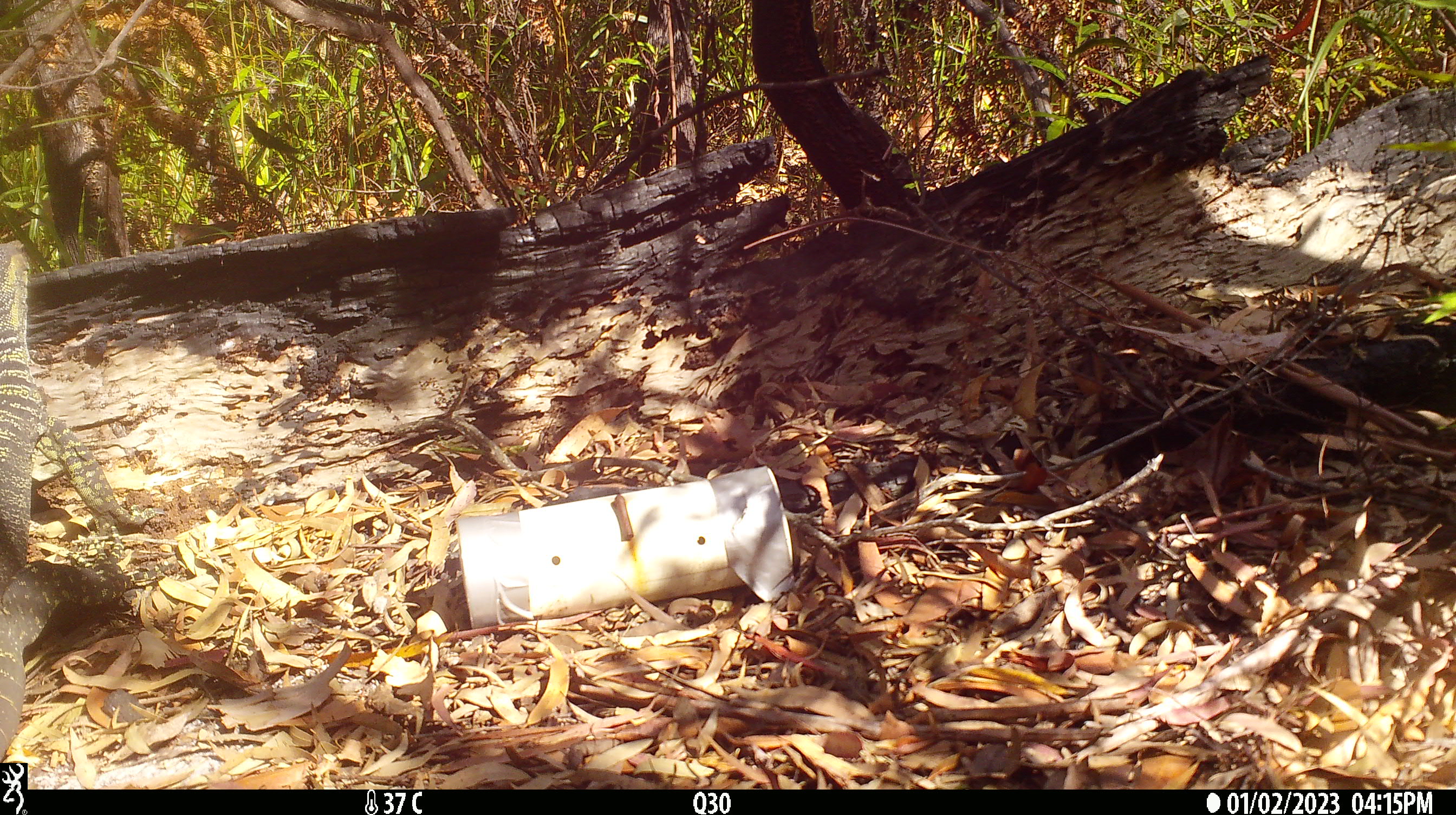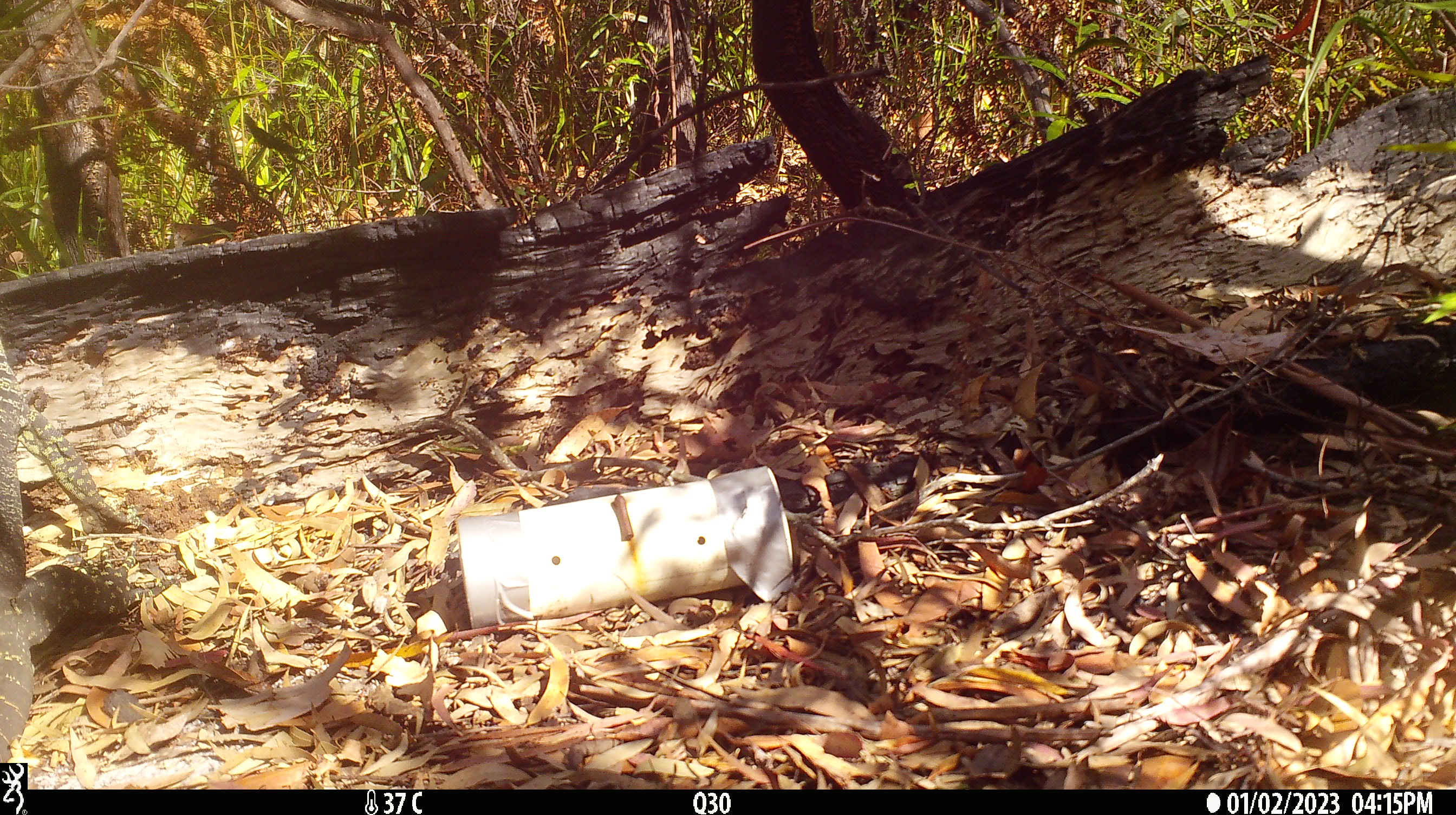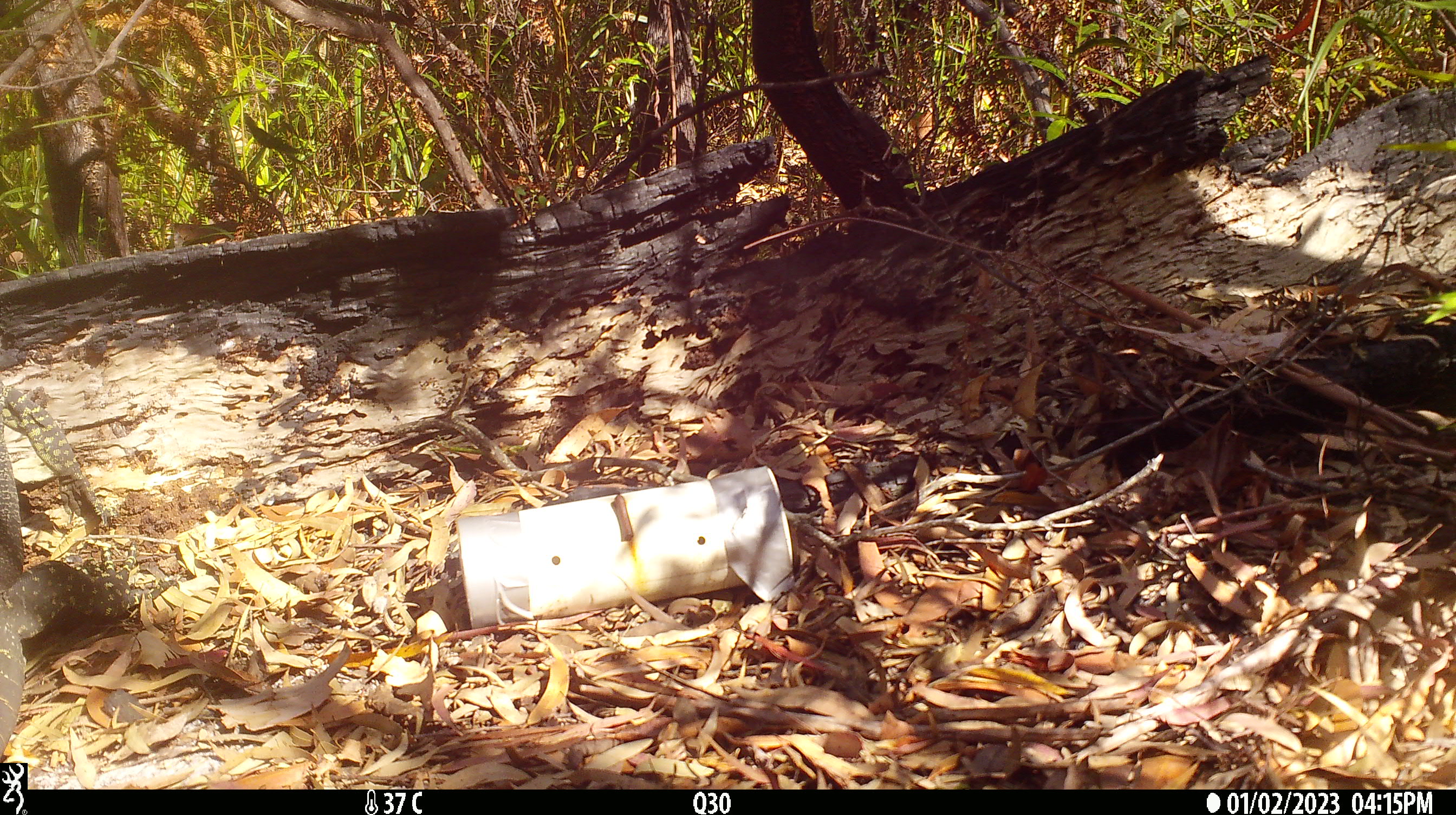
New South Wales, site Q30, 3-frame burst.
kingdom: Animalia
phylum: Chordata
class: Reptilia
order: Squamata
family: Varanidae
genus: Varanus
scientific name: Varanus varius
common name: lace monitor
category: goanna